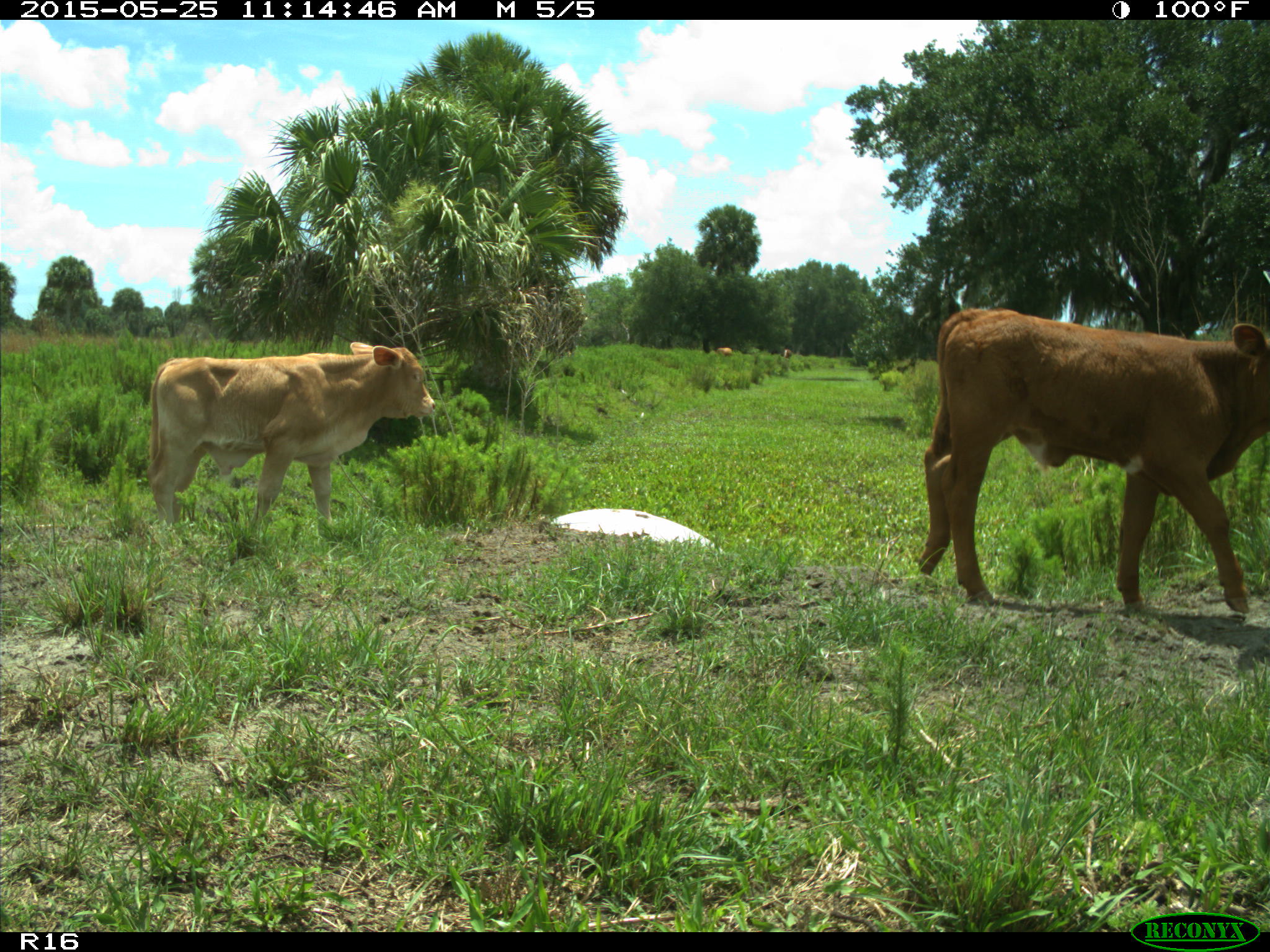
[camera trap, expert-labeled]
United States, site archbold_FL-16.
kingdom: Animalia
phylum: Chordata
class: Mammalia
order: Artiodactyla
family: Bovidae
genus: Bos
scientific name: Bos taurus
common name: domestic cow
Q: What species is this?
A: Bos taurus (domestic cow).